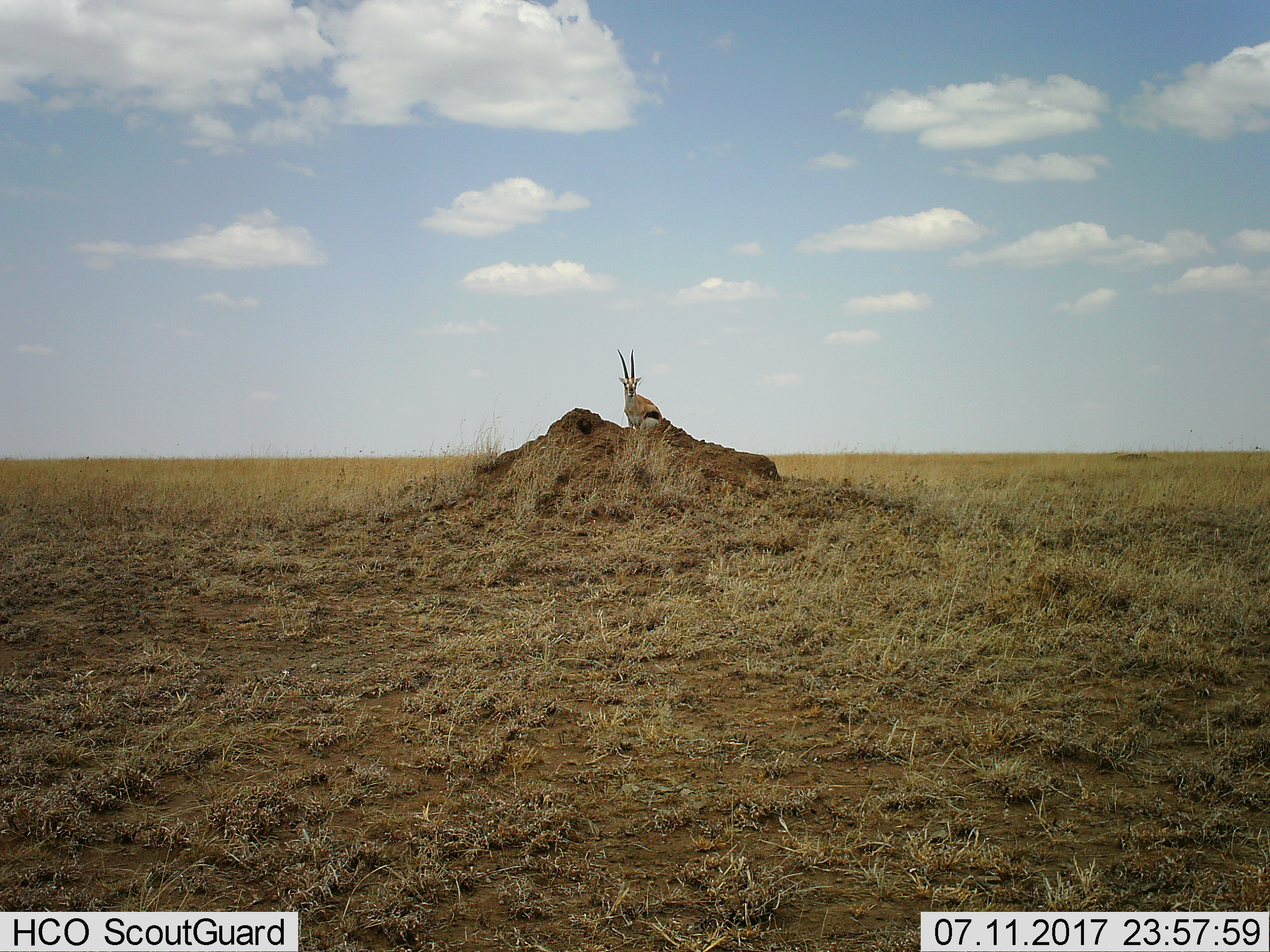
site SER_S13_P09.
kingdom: Animalia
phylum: Chordata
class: Mammalia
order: Artiodactyla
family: Bovidae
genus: Eudorcas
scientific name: Eudorcas thomsonii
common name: thomson's gazelle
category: gazellethomsons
Gazellethomsons (thomson's gazelle) (Eudorcas thomsonii), count 1. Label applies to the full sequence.